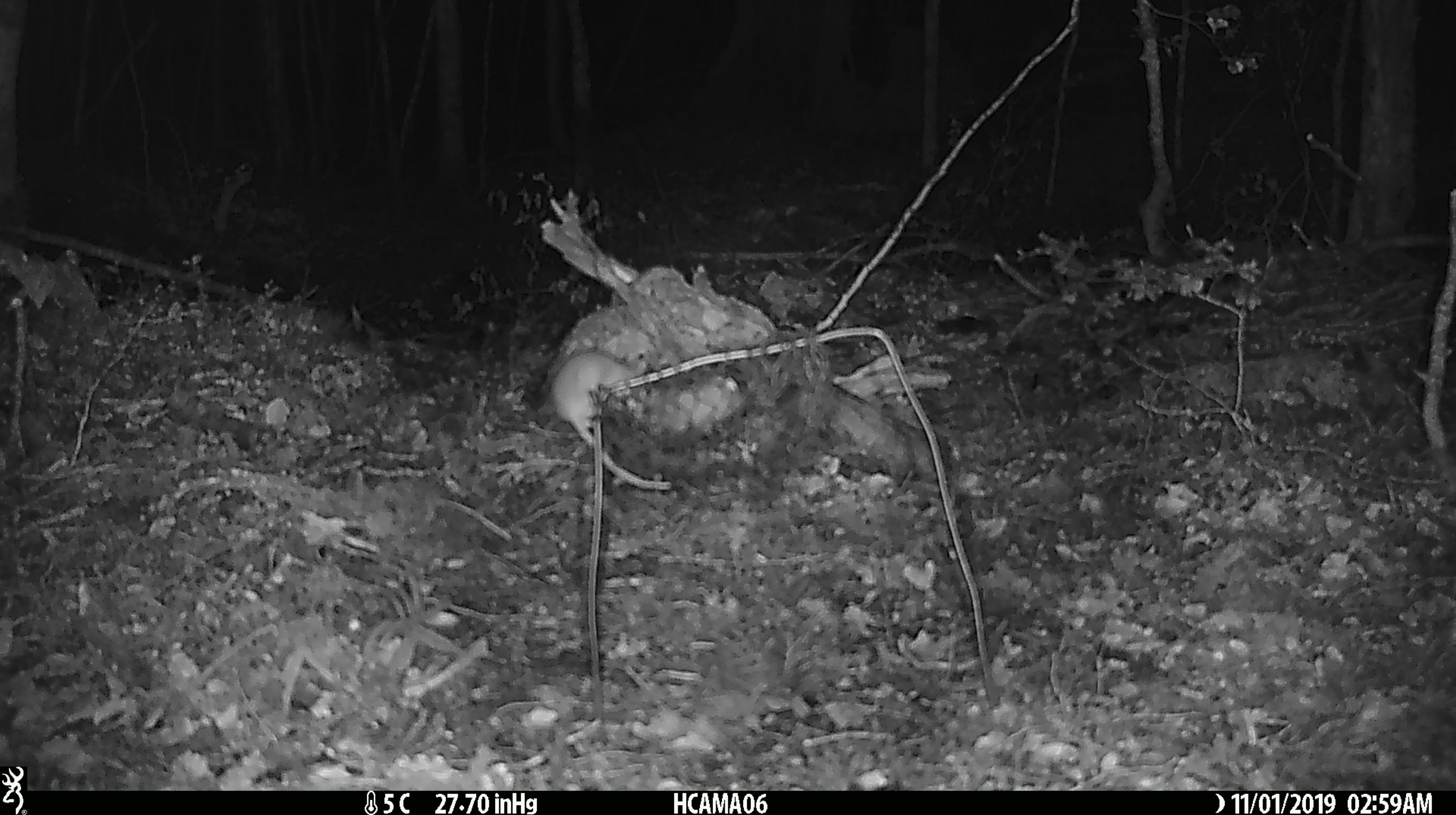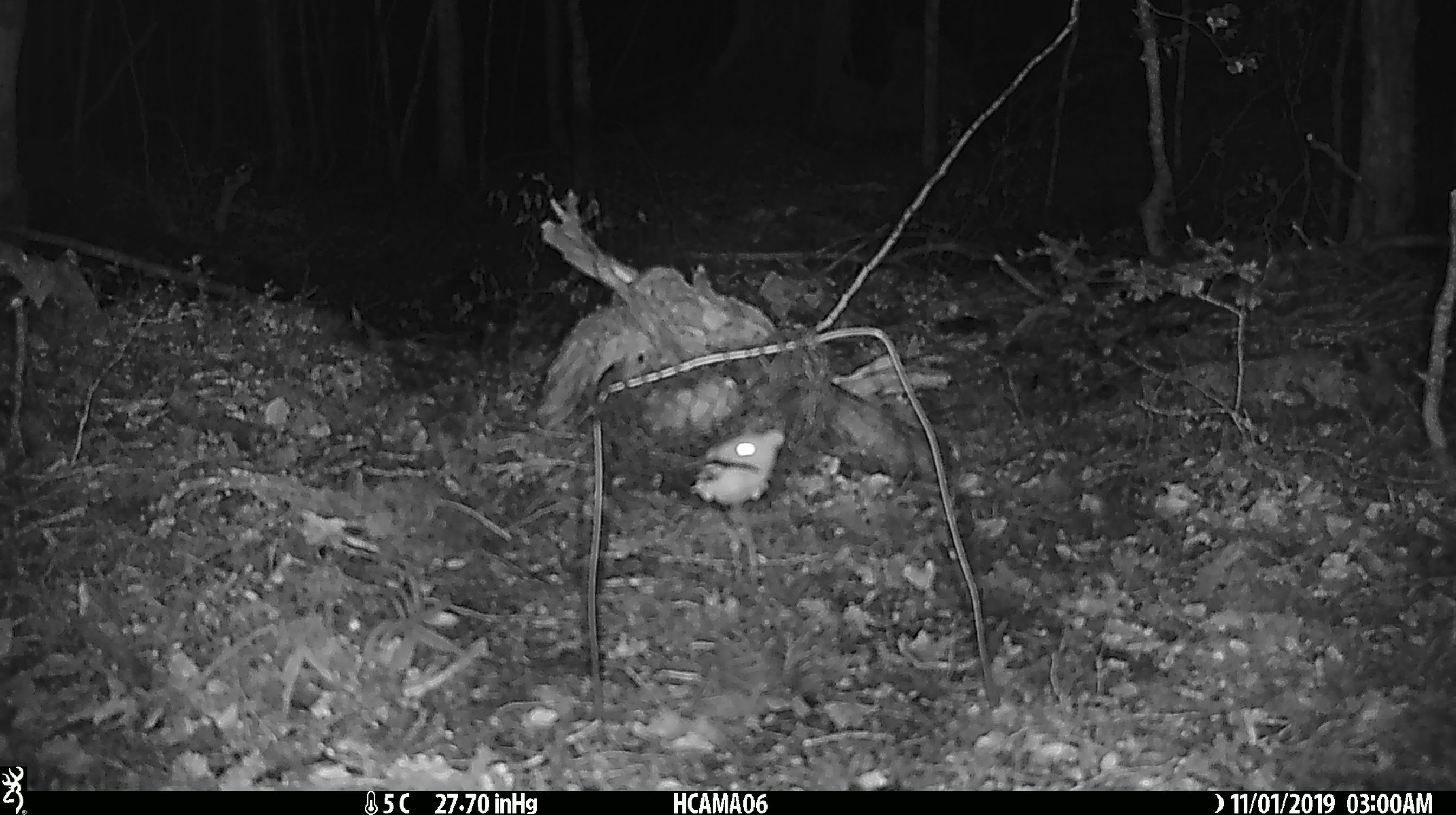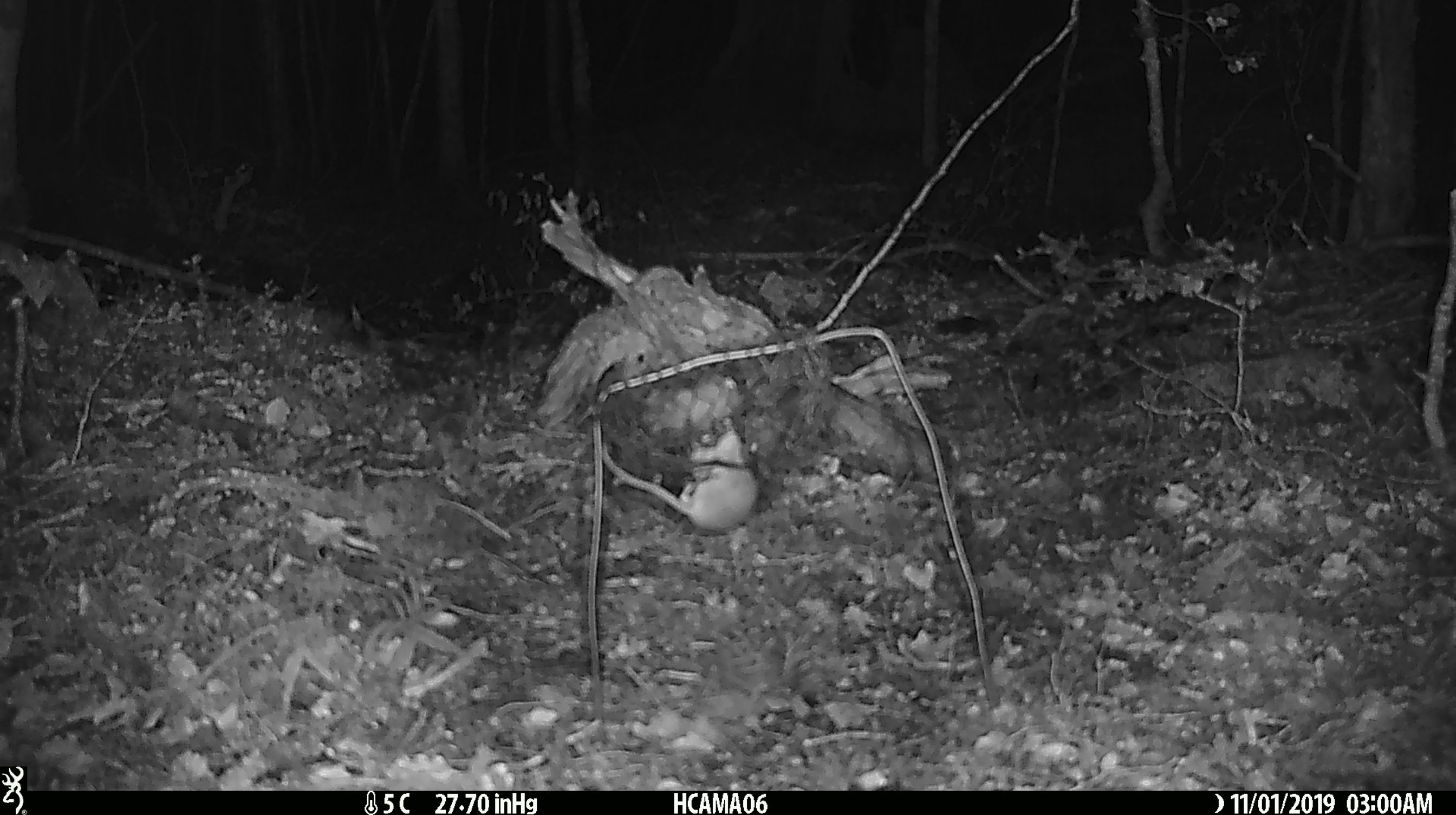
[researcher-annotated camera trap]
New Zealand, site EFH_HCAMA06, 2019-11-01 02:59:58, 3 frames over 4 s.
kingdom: Animalia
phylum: Chordata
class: Mammalia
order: Rodentia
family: Muridae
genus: Mus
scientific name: Mus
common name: mouse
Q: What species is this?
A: Mouse (Mus).